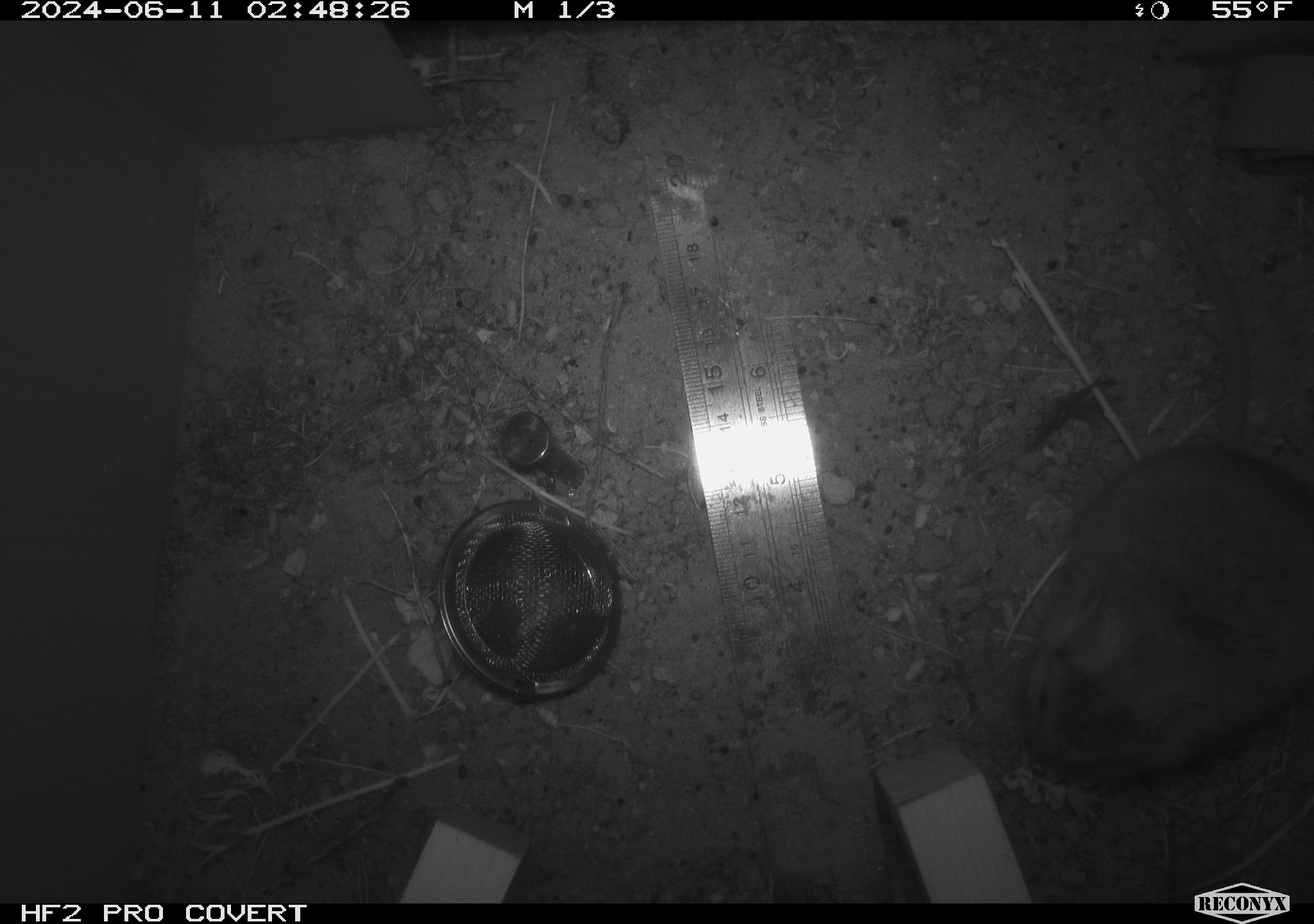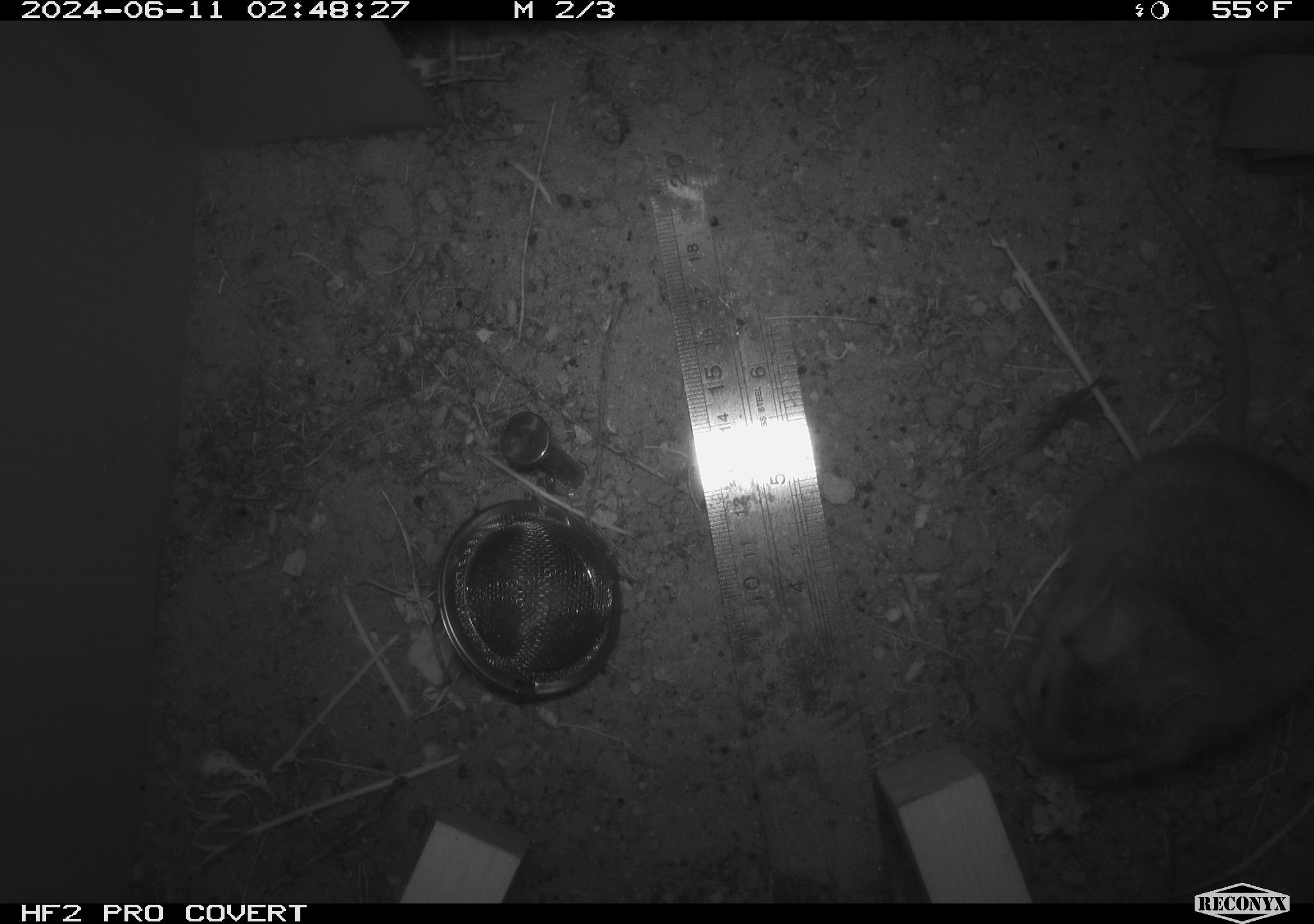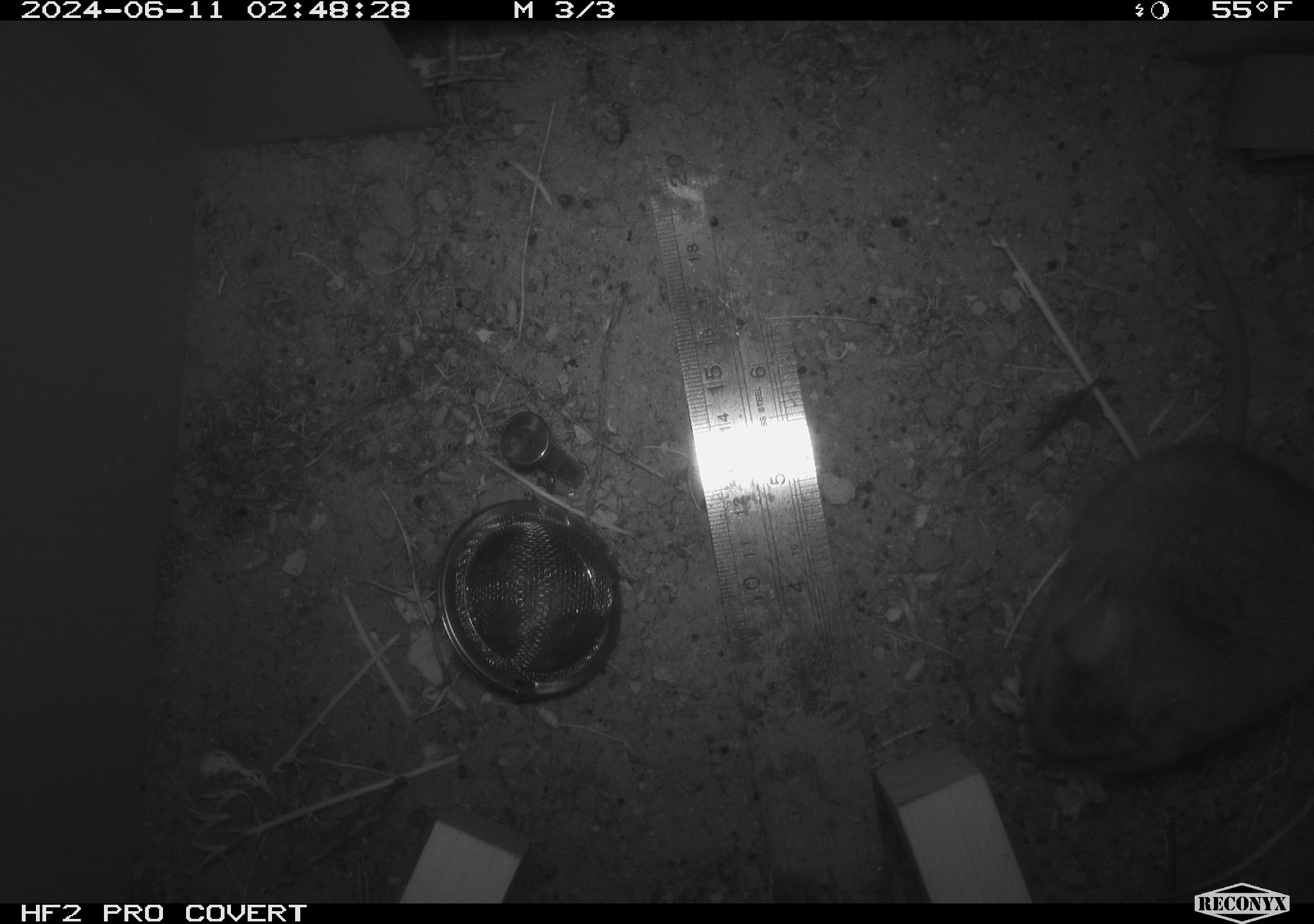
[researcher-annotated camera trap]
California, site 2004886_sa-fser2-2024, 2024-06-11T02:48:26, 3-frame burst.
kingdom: Animalia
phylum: Chordata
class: Mammalia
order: Rodentia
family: Cricetidae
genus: Neotoma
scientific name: Neotoma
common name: pack rat or woodrat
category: neotoma species